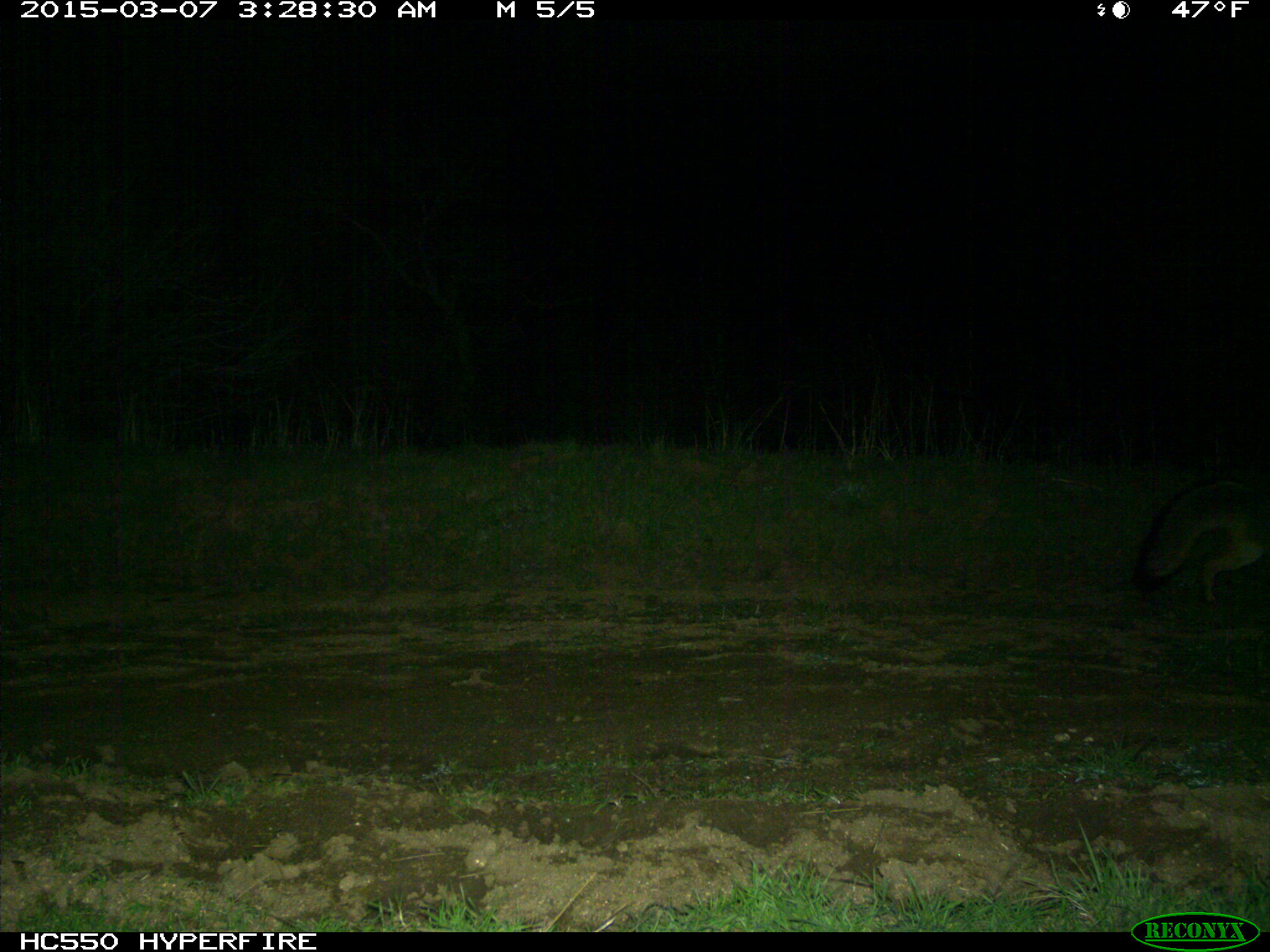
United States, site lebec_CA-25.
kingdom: Animalia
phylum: Chordata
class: Mammalia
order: Carnivora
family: Canidae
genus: Urocyon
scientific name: Urocyon cinereoargenteus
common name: gray fox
Urocyon cinereoargenteus (gray fox).